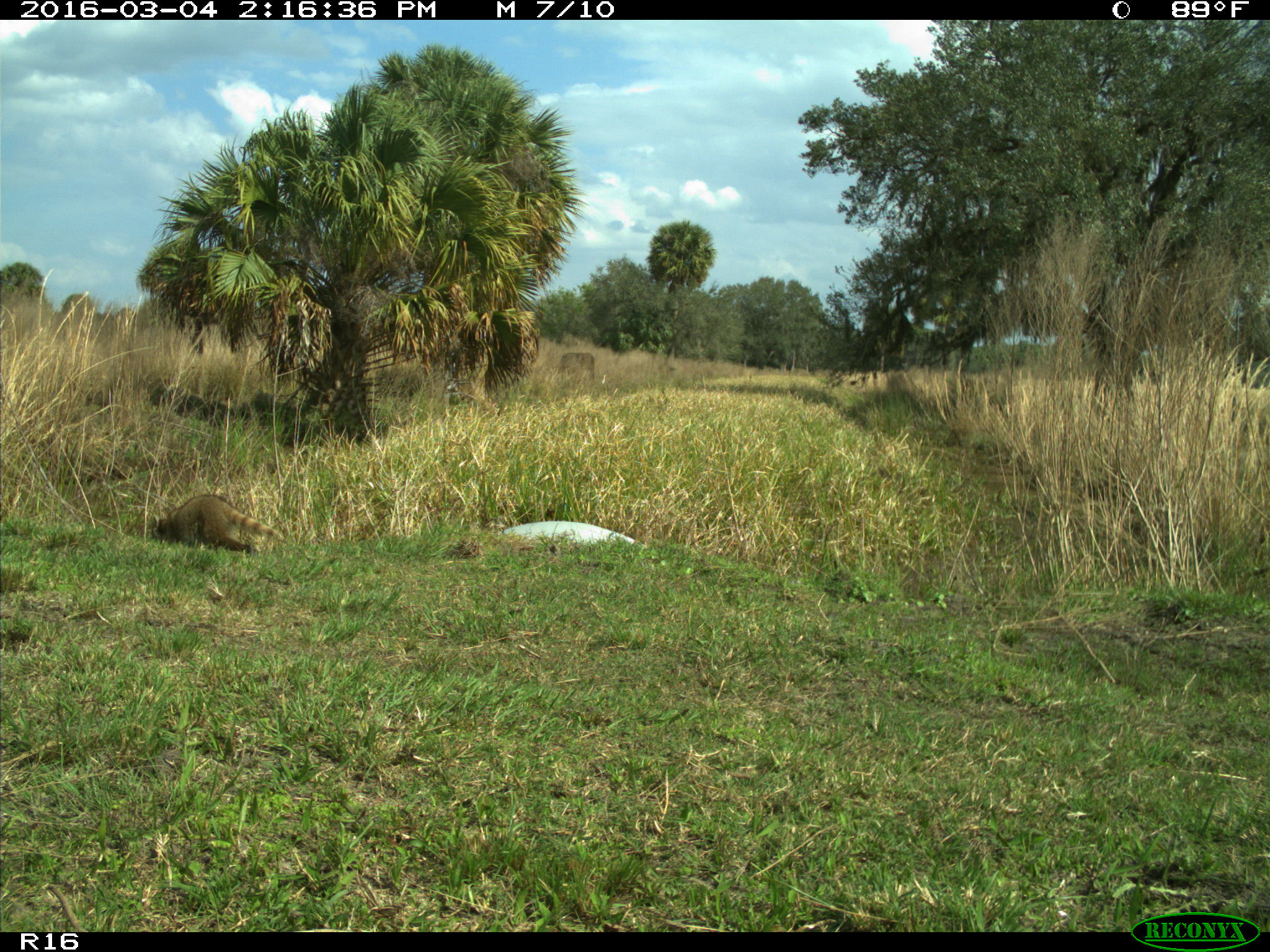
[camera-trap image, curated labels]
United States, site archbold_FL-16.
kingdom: Animalia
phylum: Chordata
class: Mammalia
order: Carnivora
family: Procyonidae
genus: Procyon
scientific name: Procyon lotor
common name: common raccoon